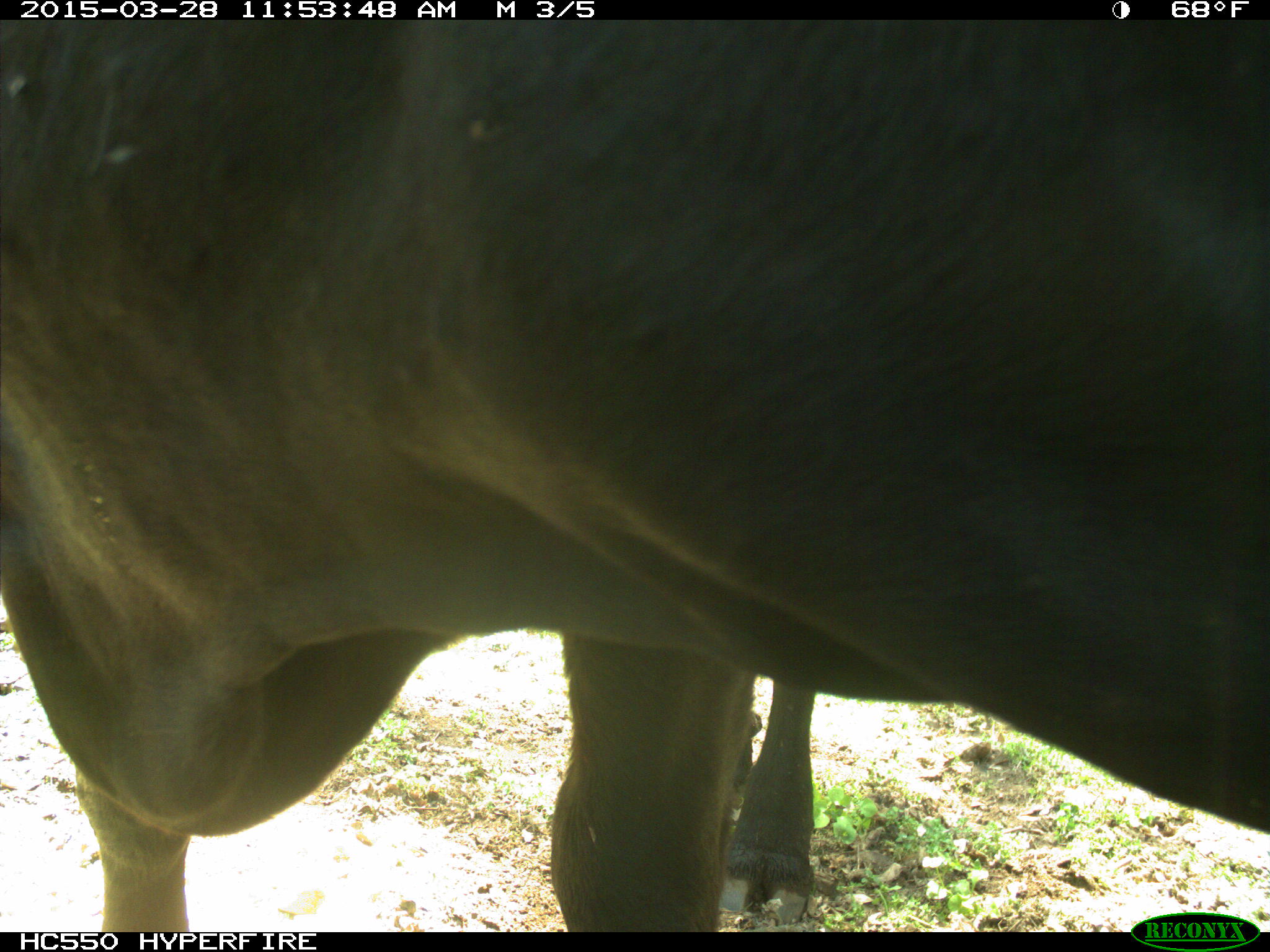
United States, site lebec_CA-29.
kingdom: Animalia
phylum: Chordata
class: Mammalia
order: Artiodactyla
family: Bovidae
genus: Bos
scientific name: Bos taurus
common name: domestic cow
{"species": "Bos taurus (domestic cow)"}